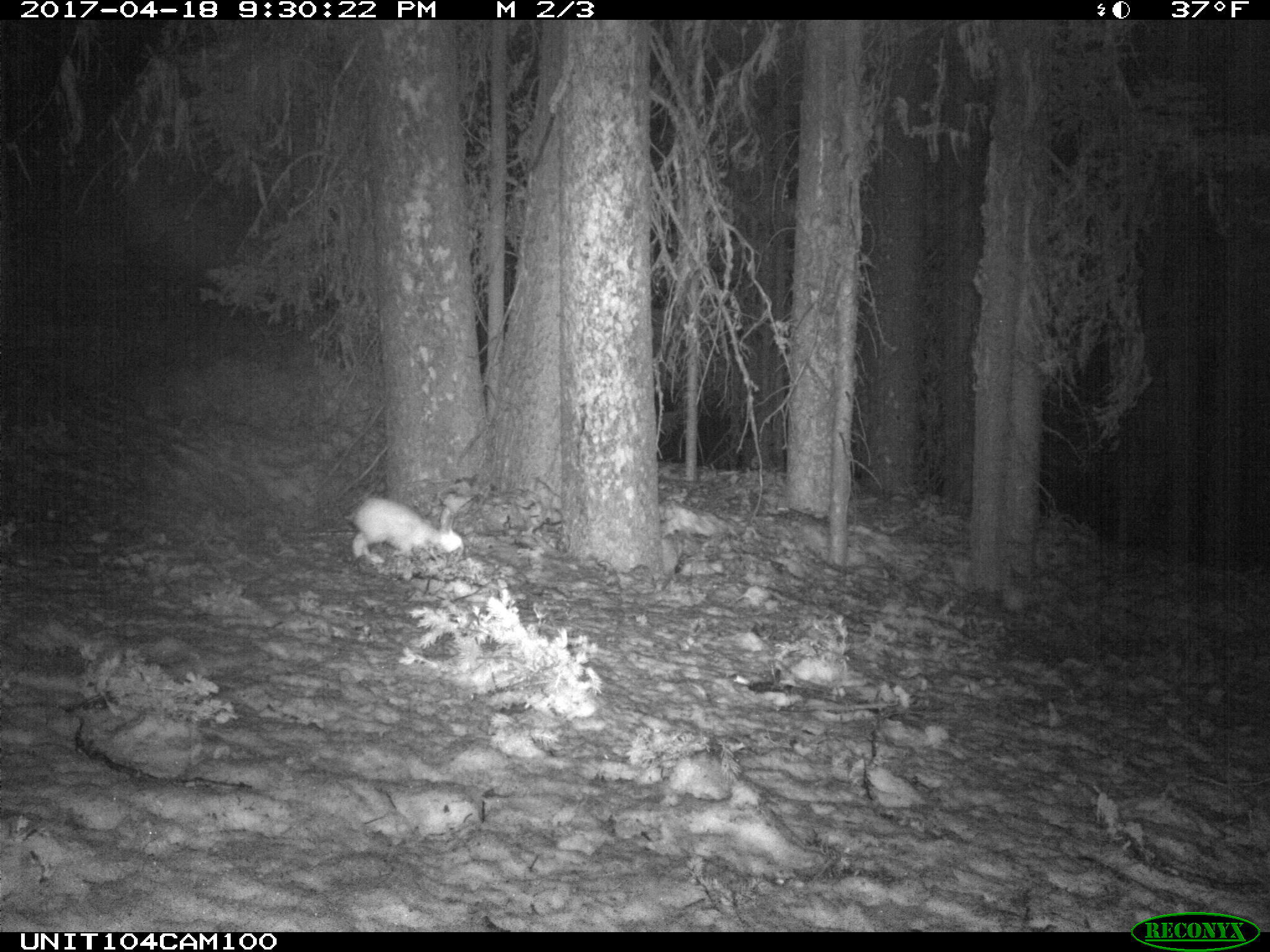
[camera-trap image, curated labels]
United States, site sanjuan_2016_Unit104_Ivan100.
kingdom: Animalia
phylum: Chordata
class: Mammalia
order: Lagomorpha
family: Leporidae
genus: Lepus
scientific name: Lepus americanus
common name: snowshoe hare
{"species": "Lepus americanus (snowshoe hare)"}